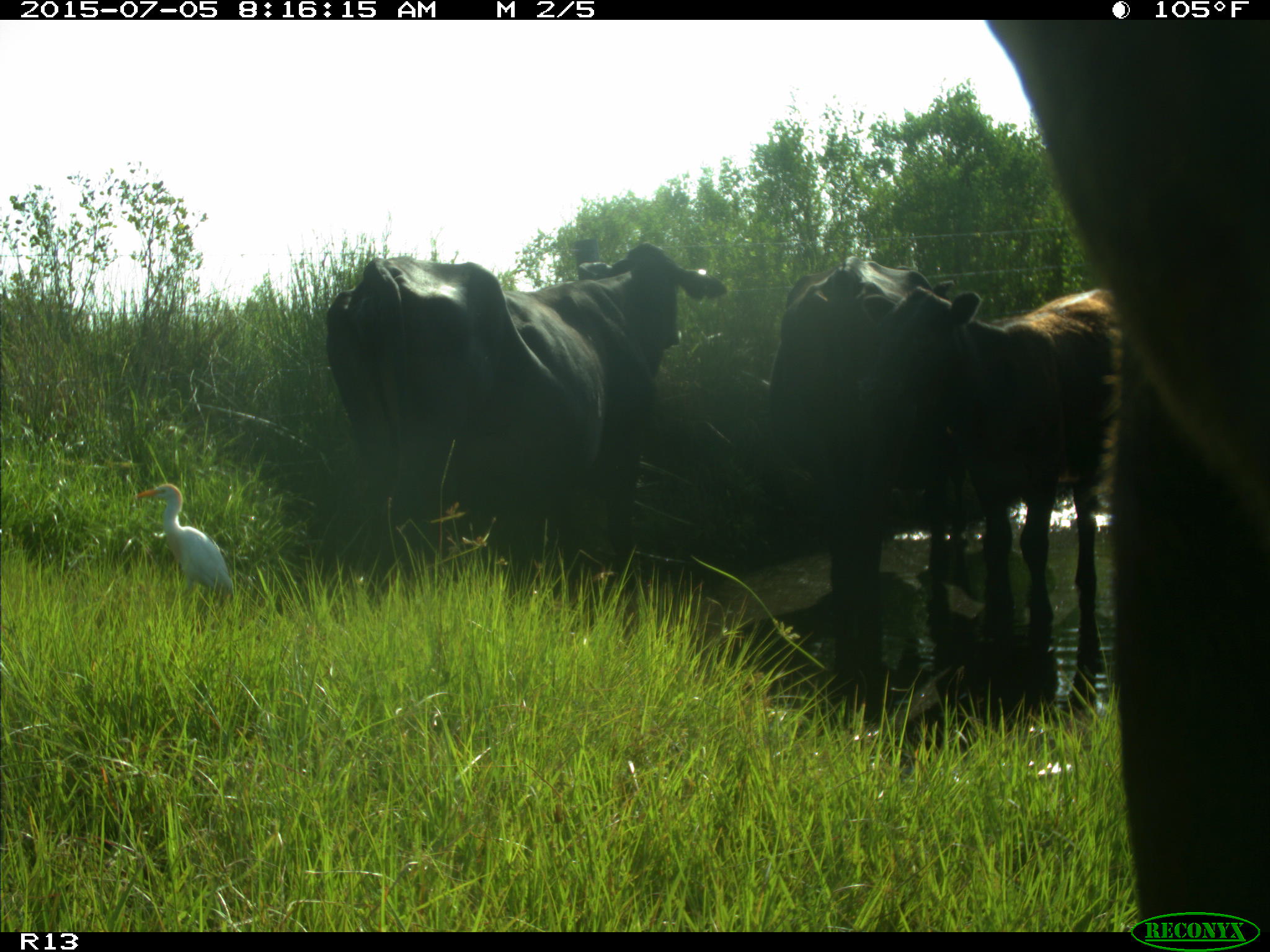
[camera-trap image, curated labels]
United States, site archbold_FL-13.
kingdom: Animalia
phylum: Chordata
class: Mammalia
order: Artiodactyla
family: Bovidae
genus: Bos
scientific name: Bos taurus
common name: domestic cow